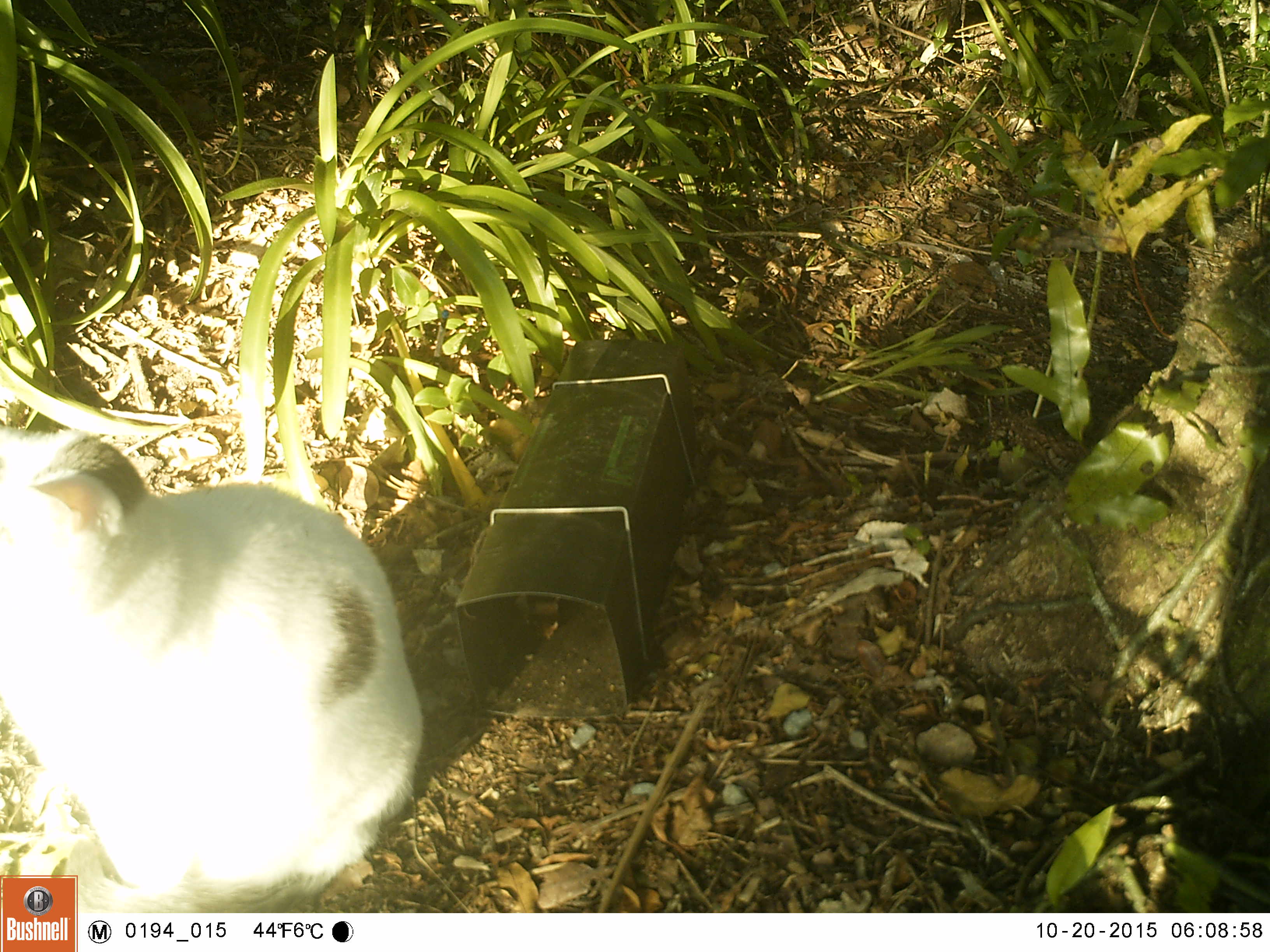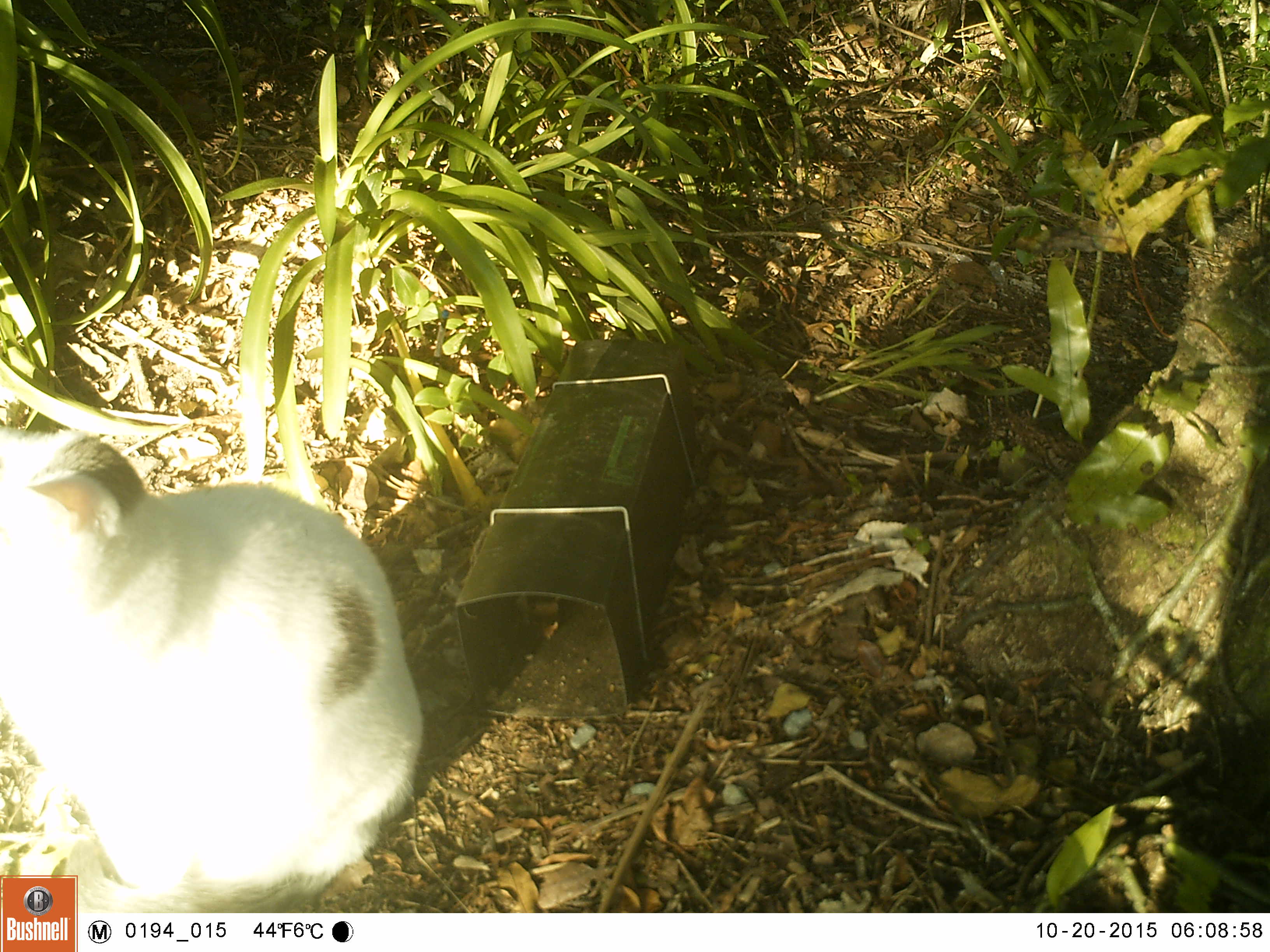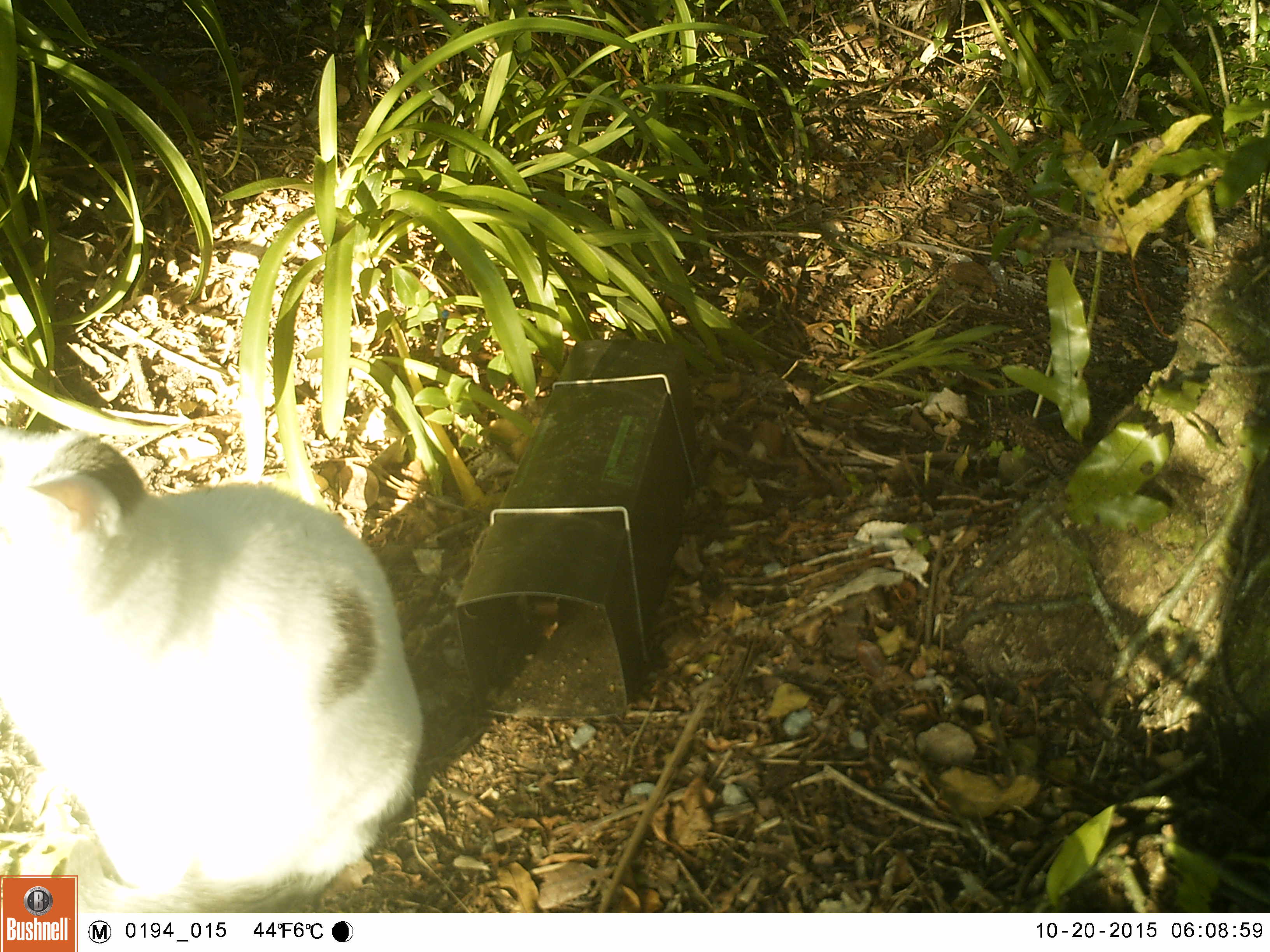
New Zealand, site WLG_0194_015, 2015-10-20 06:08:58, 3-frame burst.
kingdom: Animalia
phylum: Chordata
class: Mammalia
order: Carnivora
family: Felidae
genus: Felis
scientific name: Felis catus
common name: domestic cat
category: cat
Cat (domestic cat) (Felis catus).